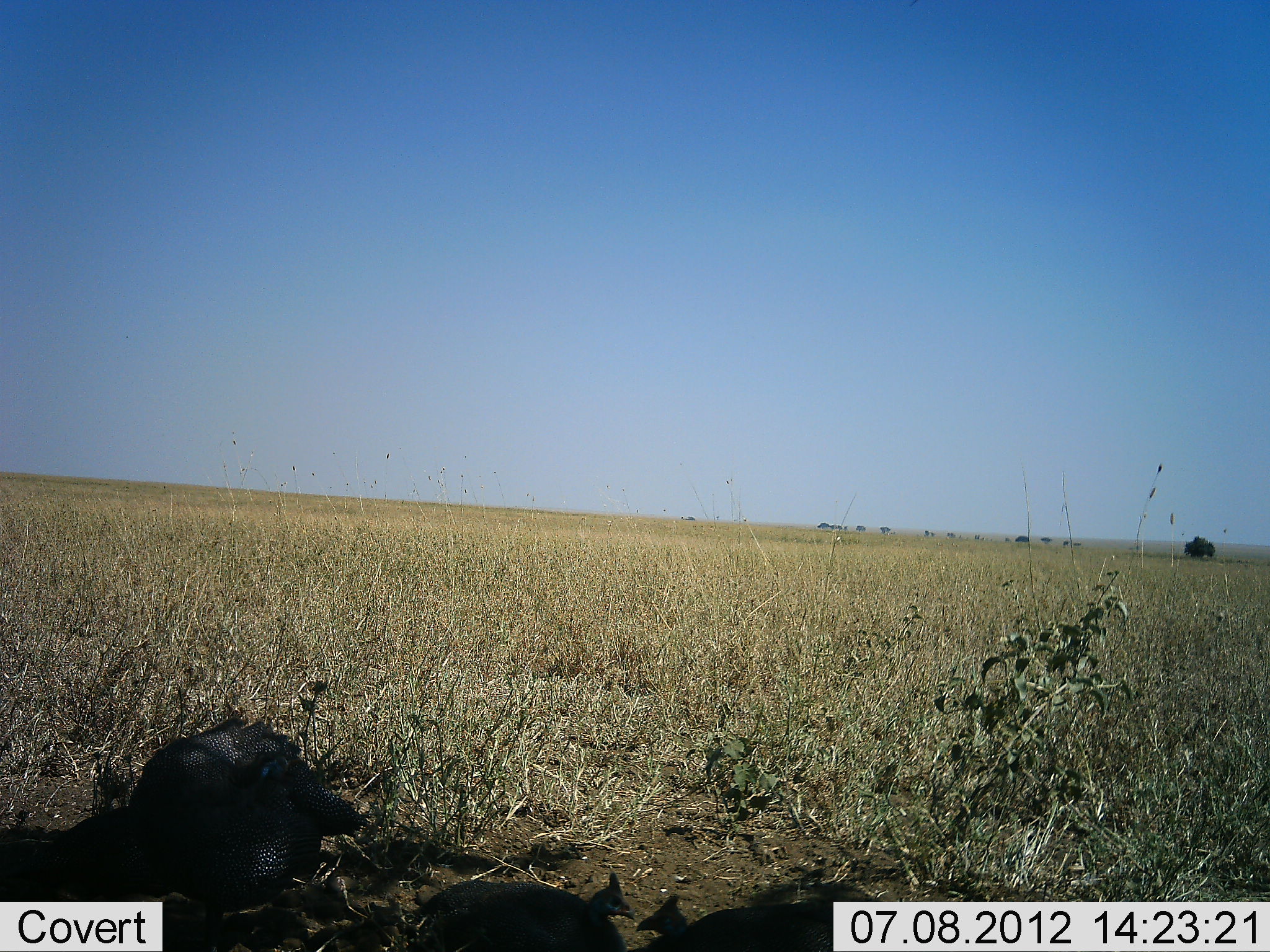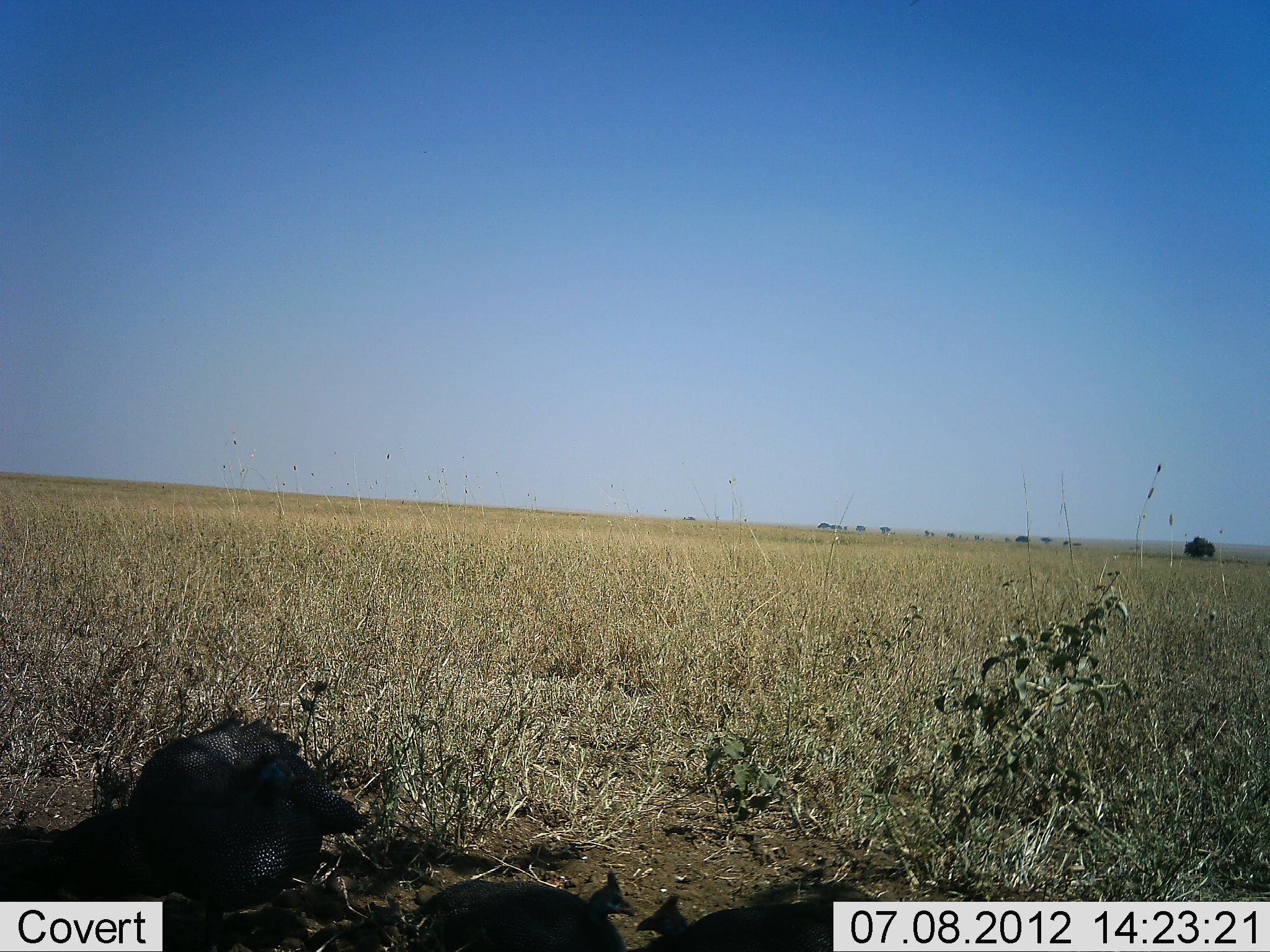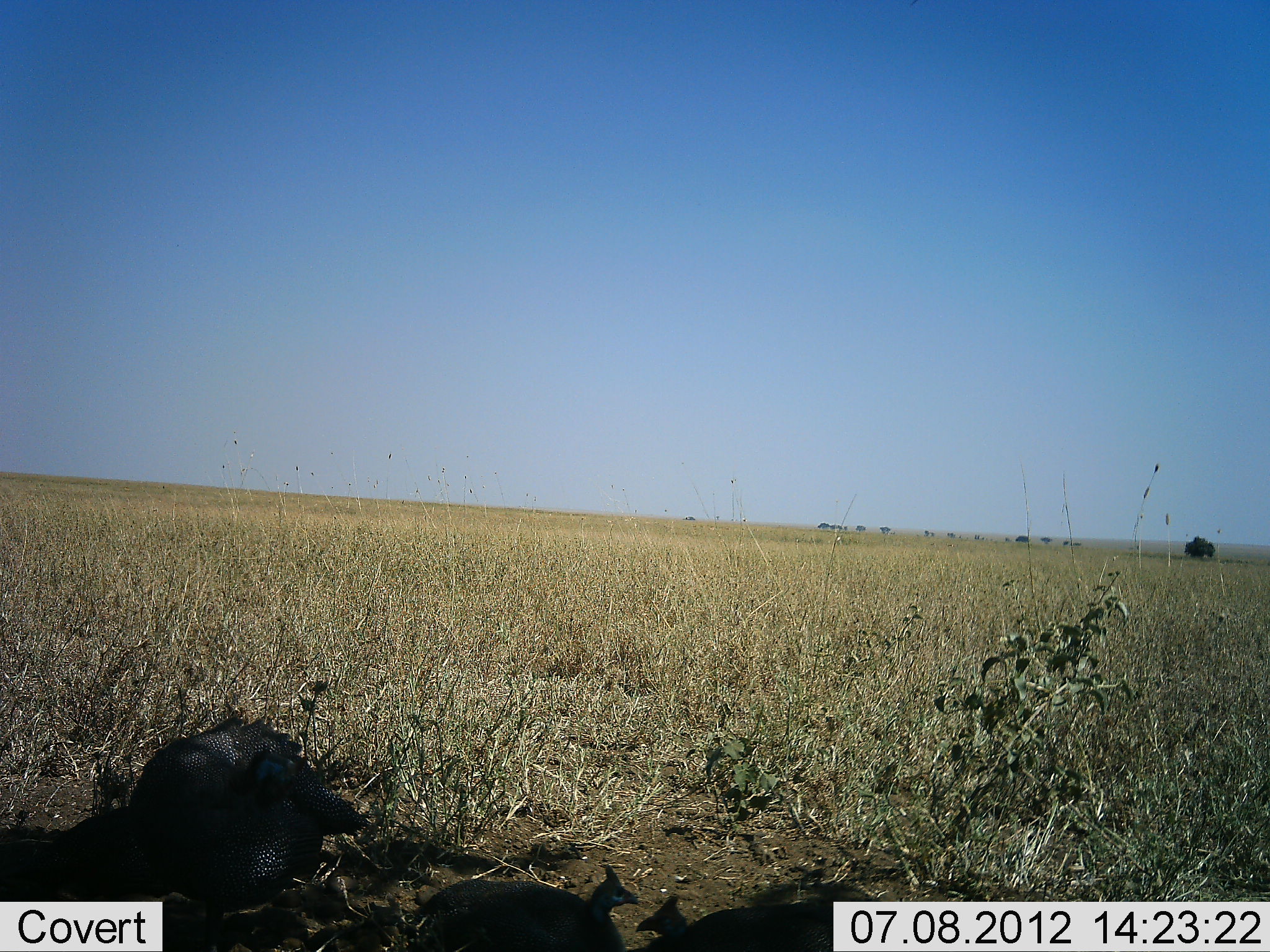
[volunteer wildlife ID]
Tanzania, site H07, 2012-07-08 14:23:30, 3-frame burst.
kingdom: Animalia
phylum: Chordata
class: Aves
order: Galliformes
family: Numididae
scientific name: Numididae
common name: guinea fowl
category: guineafowl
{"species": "guineafowl (guinea fowl) (Numididae)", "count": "1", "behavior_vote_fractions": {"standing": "40%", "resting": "40%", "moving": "0%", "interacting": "0%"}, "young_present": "0%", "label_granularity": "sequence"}